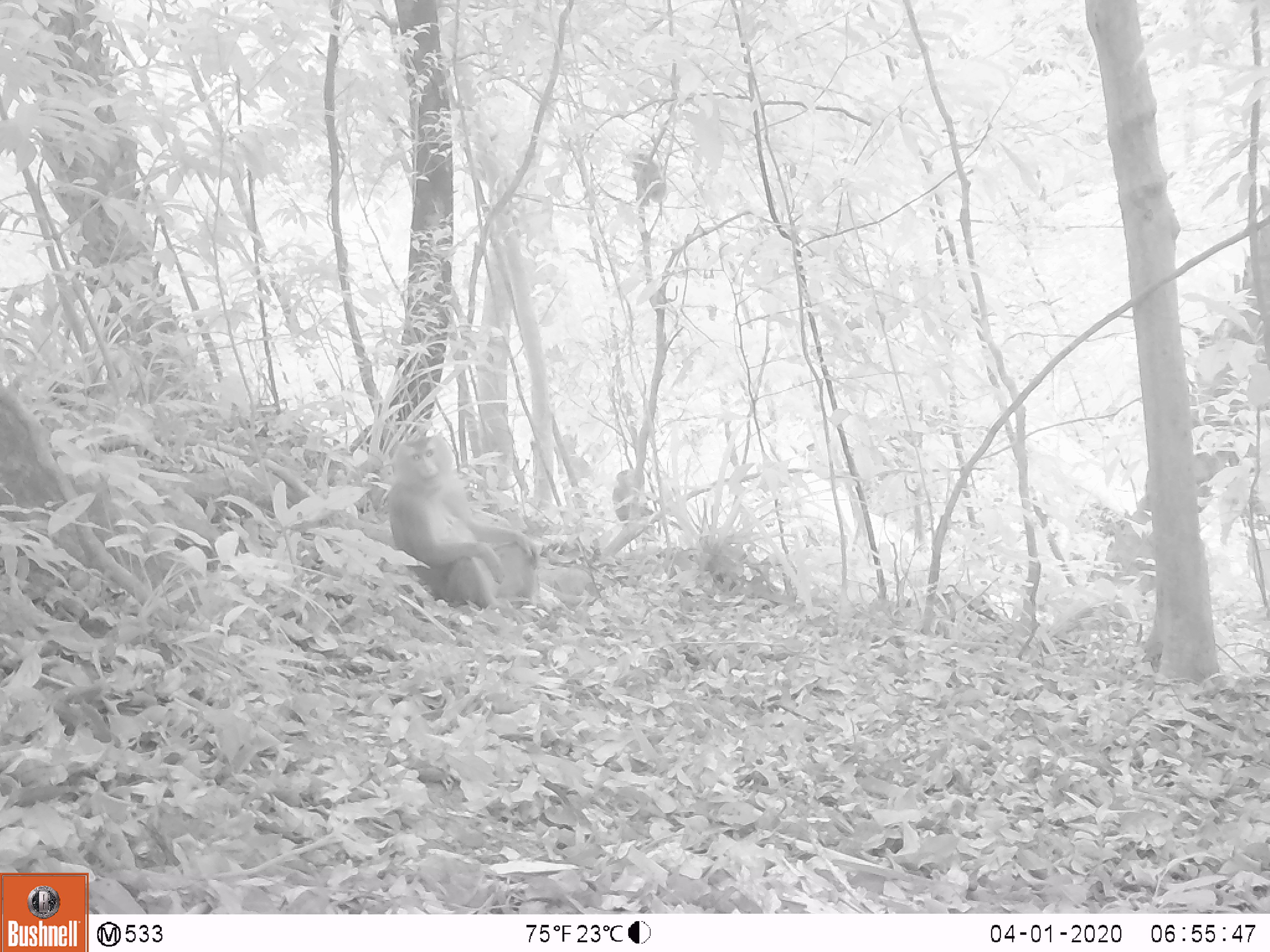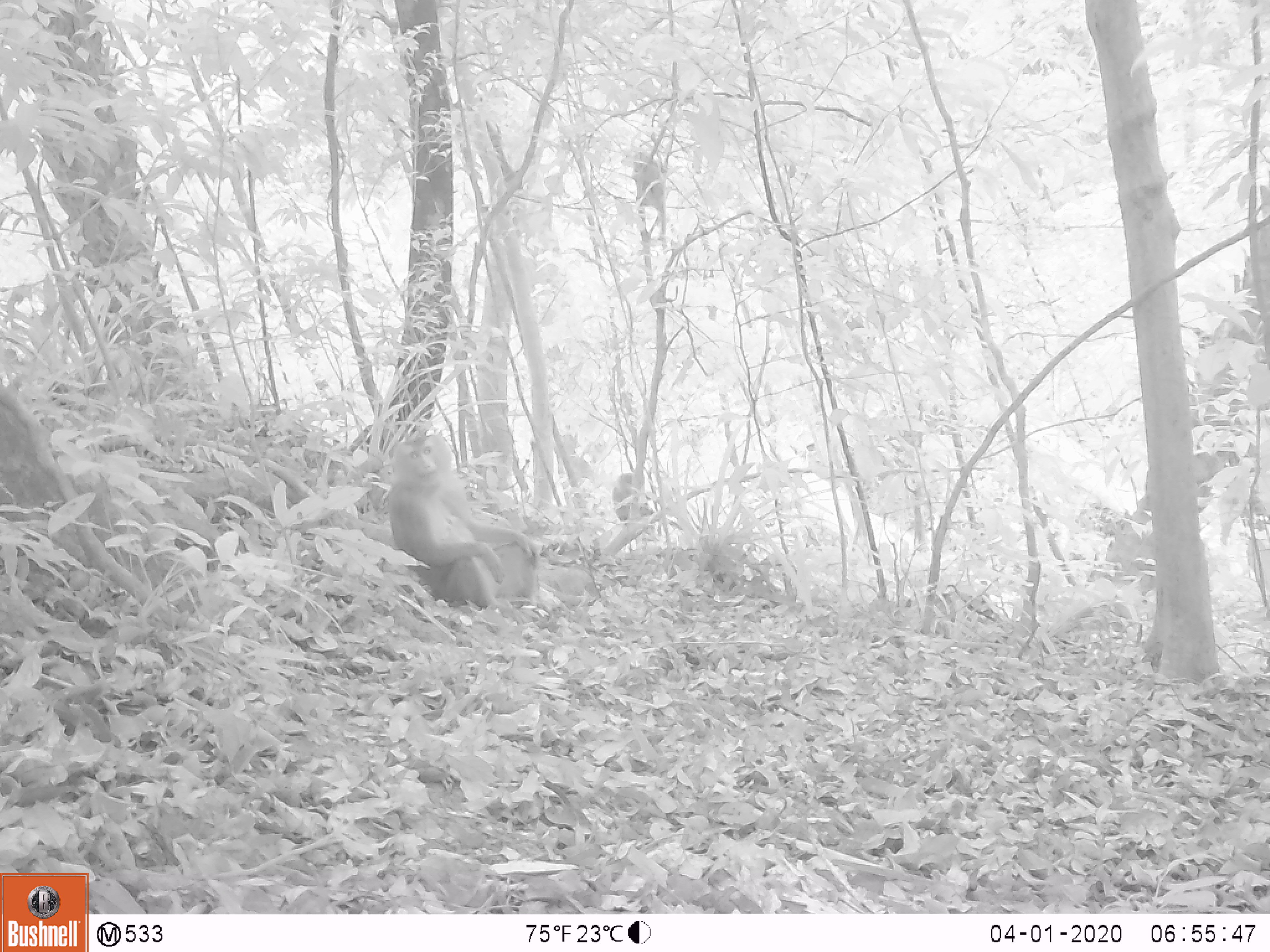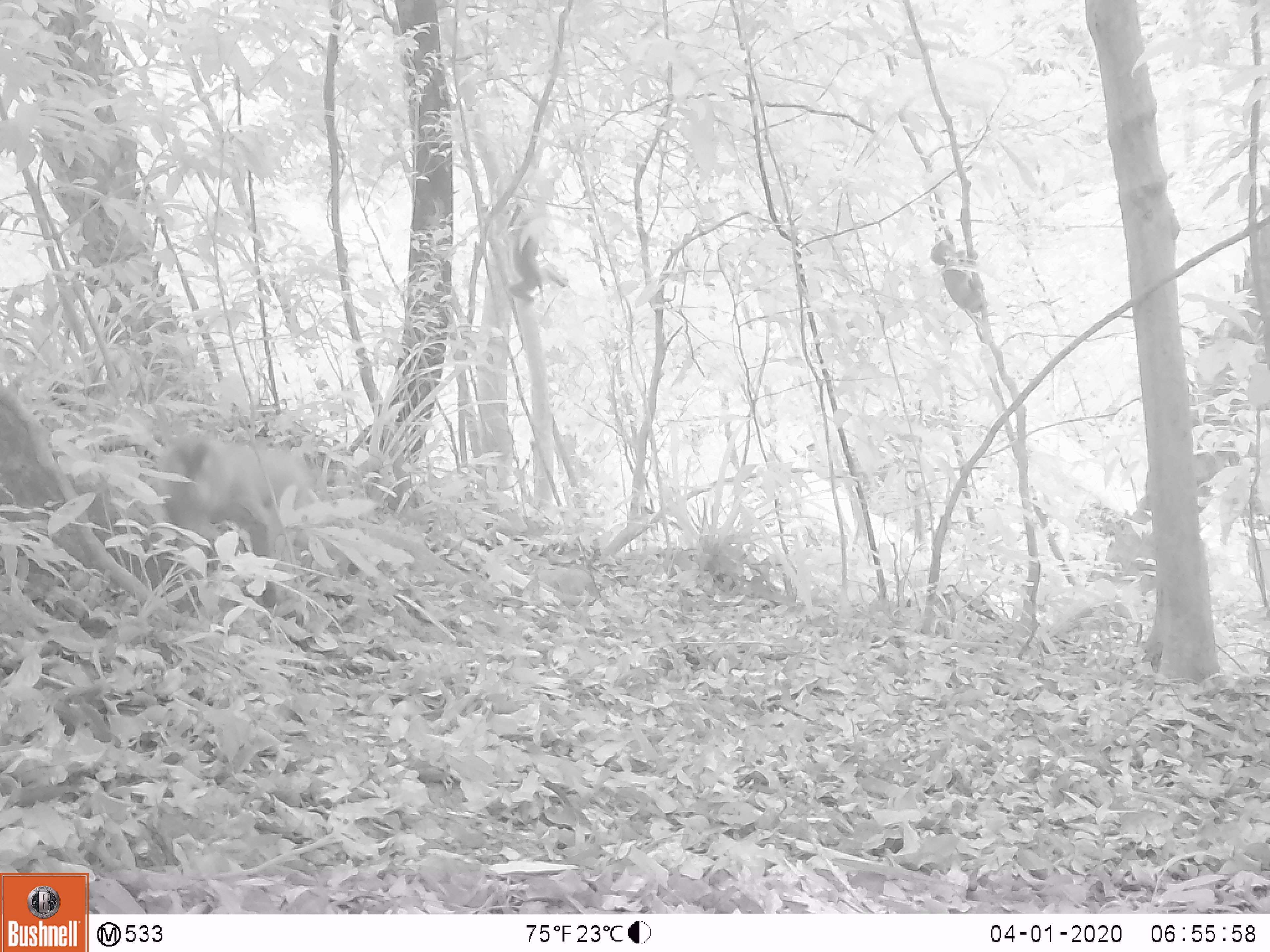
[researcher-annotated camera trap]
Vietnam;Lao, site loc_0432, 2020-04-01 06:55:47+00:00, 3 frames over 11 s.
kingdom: Animalia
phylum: Chordata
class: Mammalia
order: Primates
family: Cercopithecidae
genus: Macaca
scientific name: Macaca nemestrina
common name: pig-tailed macaque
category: pig tailed macaque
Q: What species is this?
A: Pig tailed macaque (pig-tailed macaque) (Macaca nemestrina).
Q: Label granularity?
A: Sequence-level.